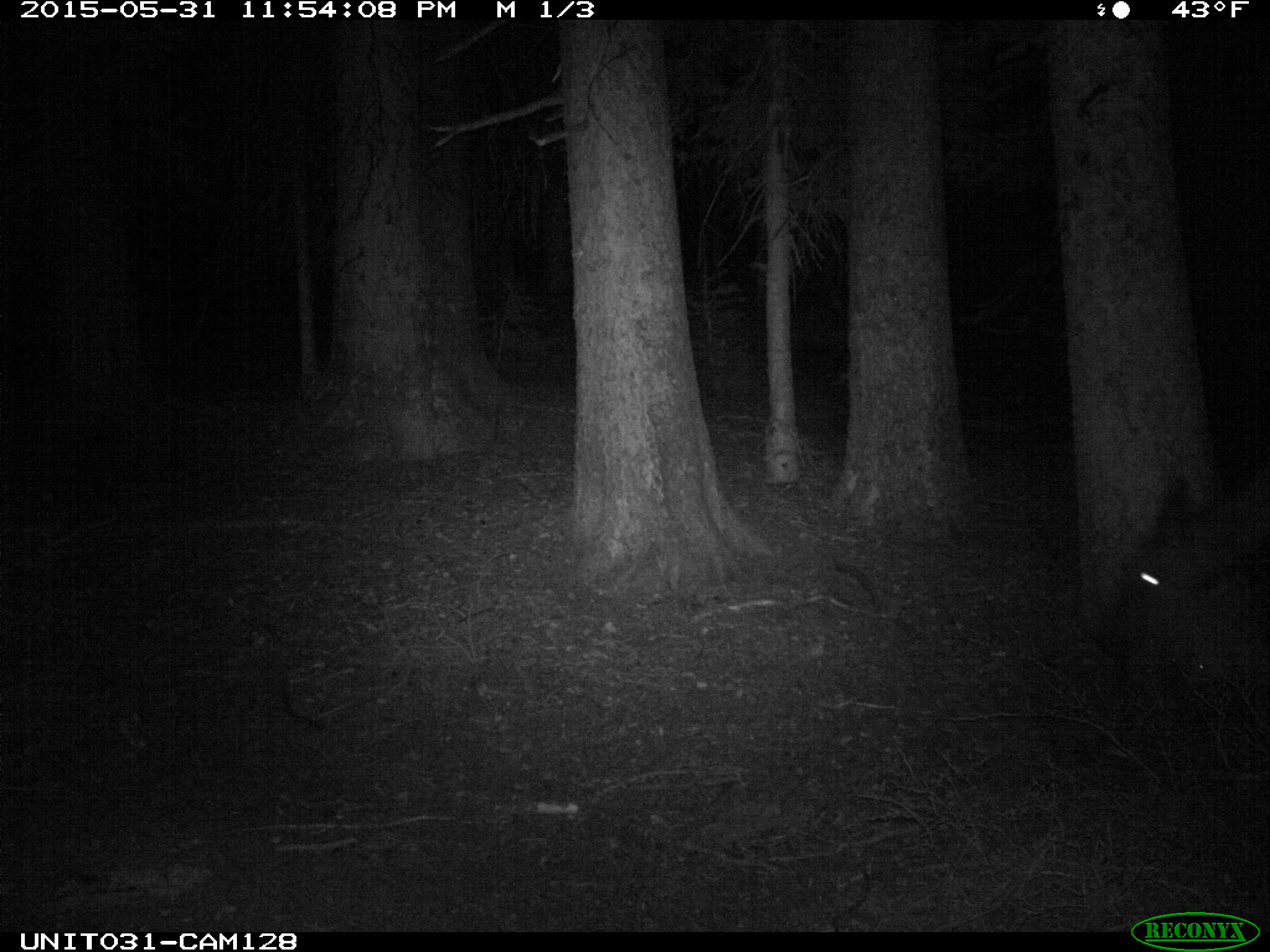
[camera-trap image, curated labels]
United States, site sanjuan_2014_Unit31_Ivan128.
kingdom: Animalia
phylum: Chordata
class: Mammalia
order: Artiodactyla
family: Cervidae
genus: Cervus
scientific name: Cervus elaphus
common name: red deer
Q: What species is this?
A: Cervus elaphus (red deer).